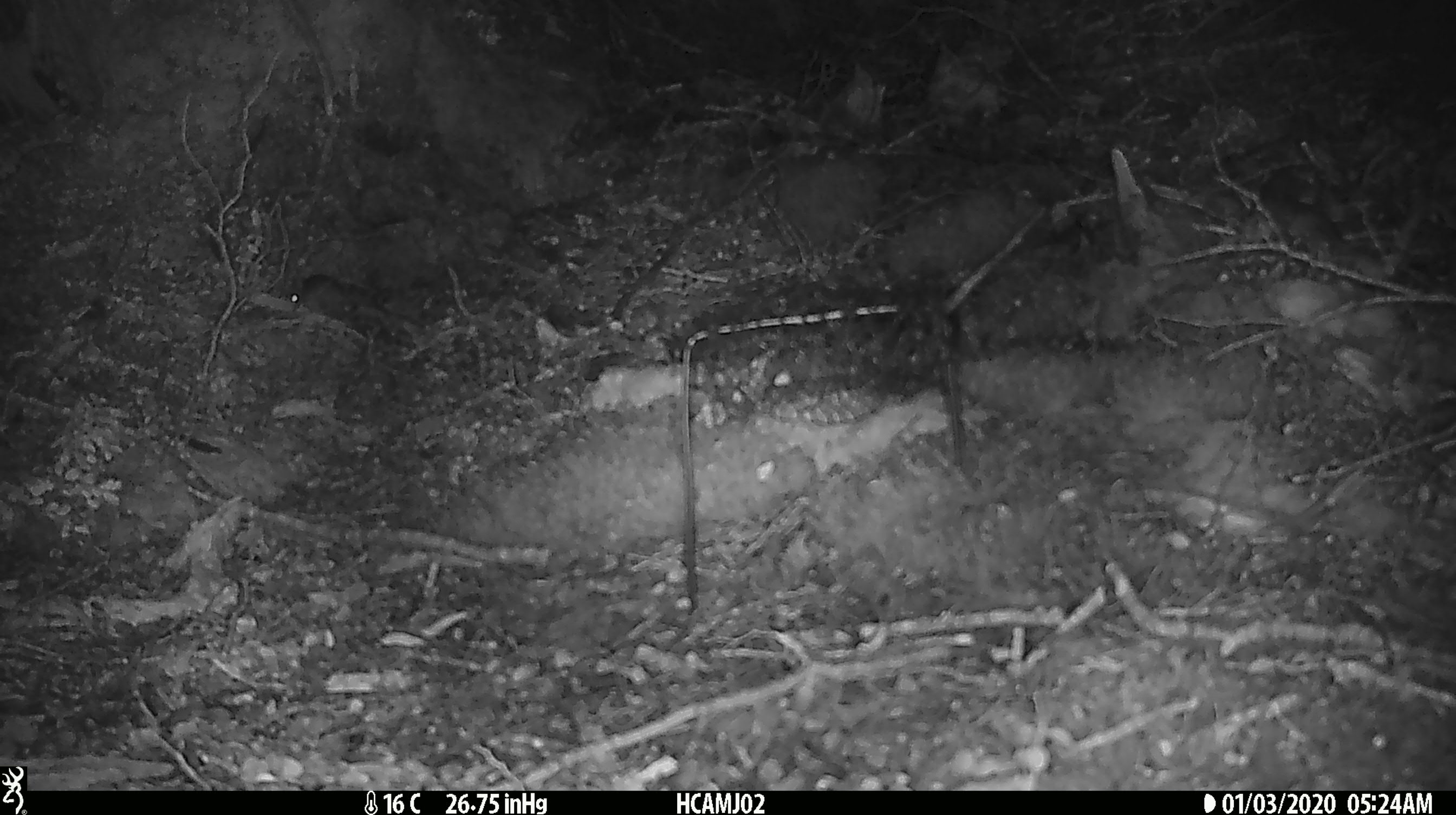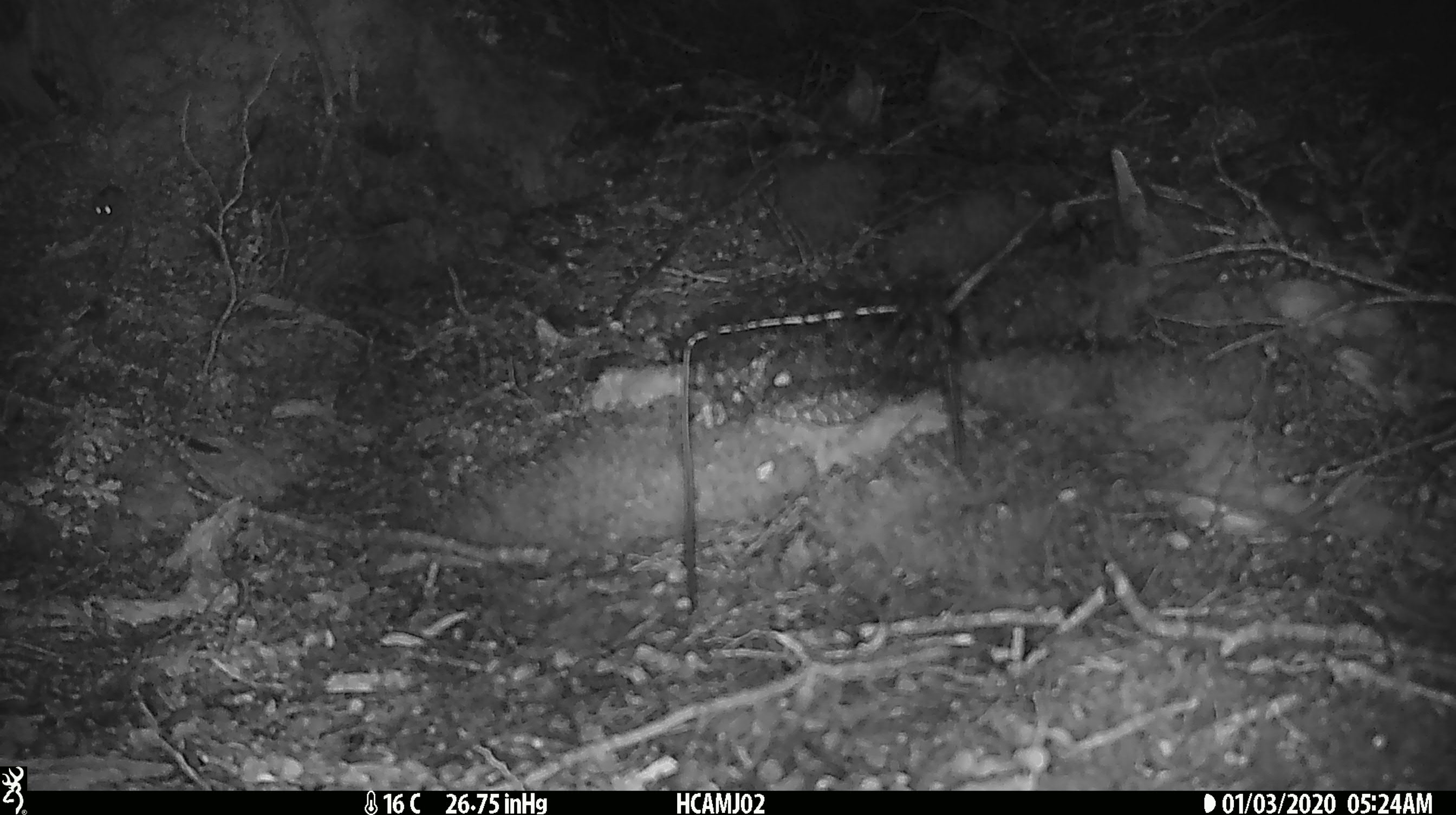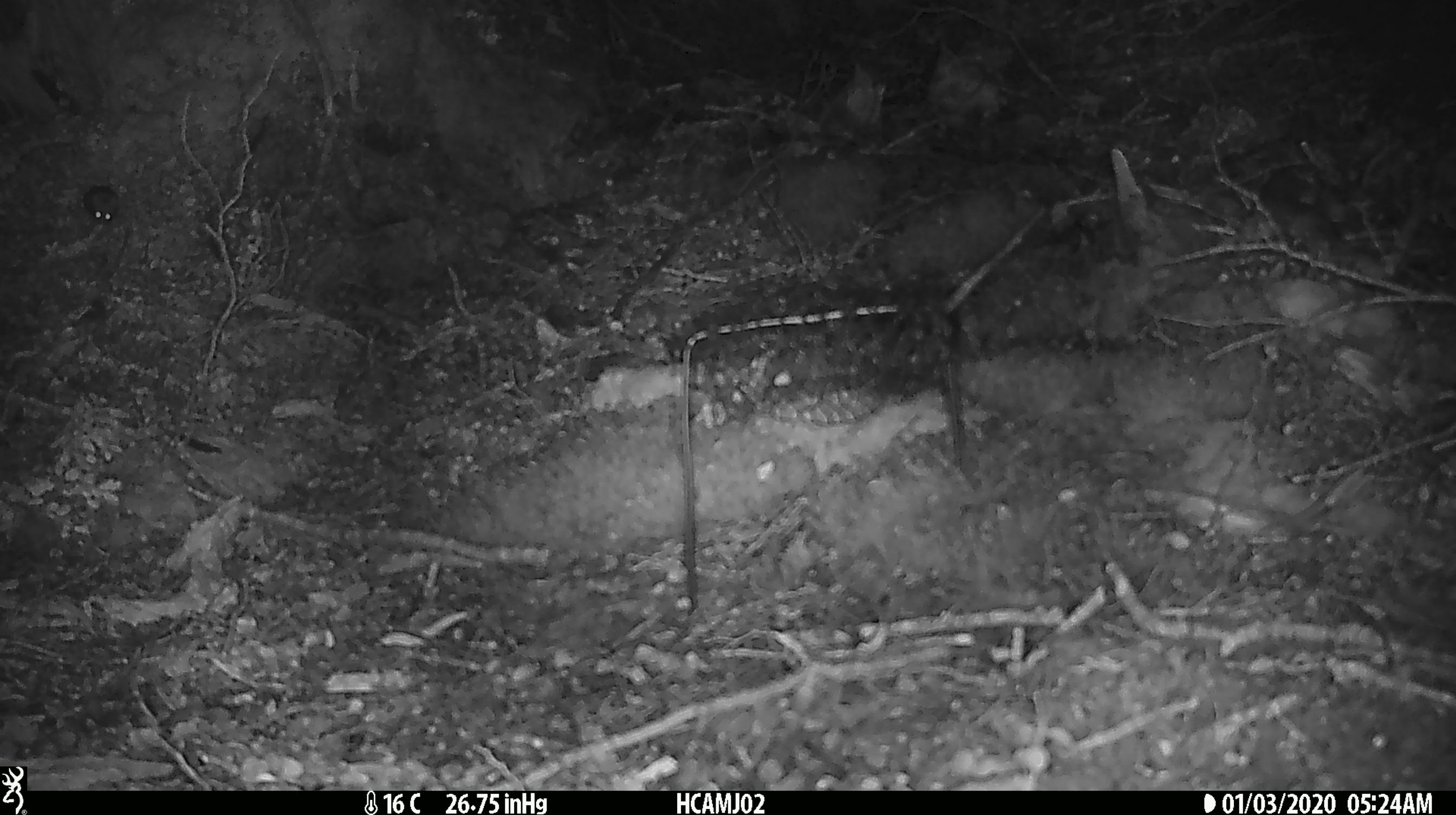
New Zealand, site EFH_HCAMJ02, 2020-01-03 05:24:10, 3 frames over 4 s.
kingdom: Animalia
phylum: Chordata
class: Mammalia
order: Rodentia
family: Muridae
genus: Mus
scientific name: Mus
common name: mouse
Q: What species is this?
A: Mouse (Mus).